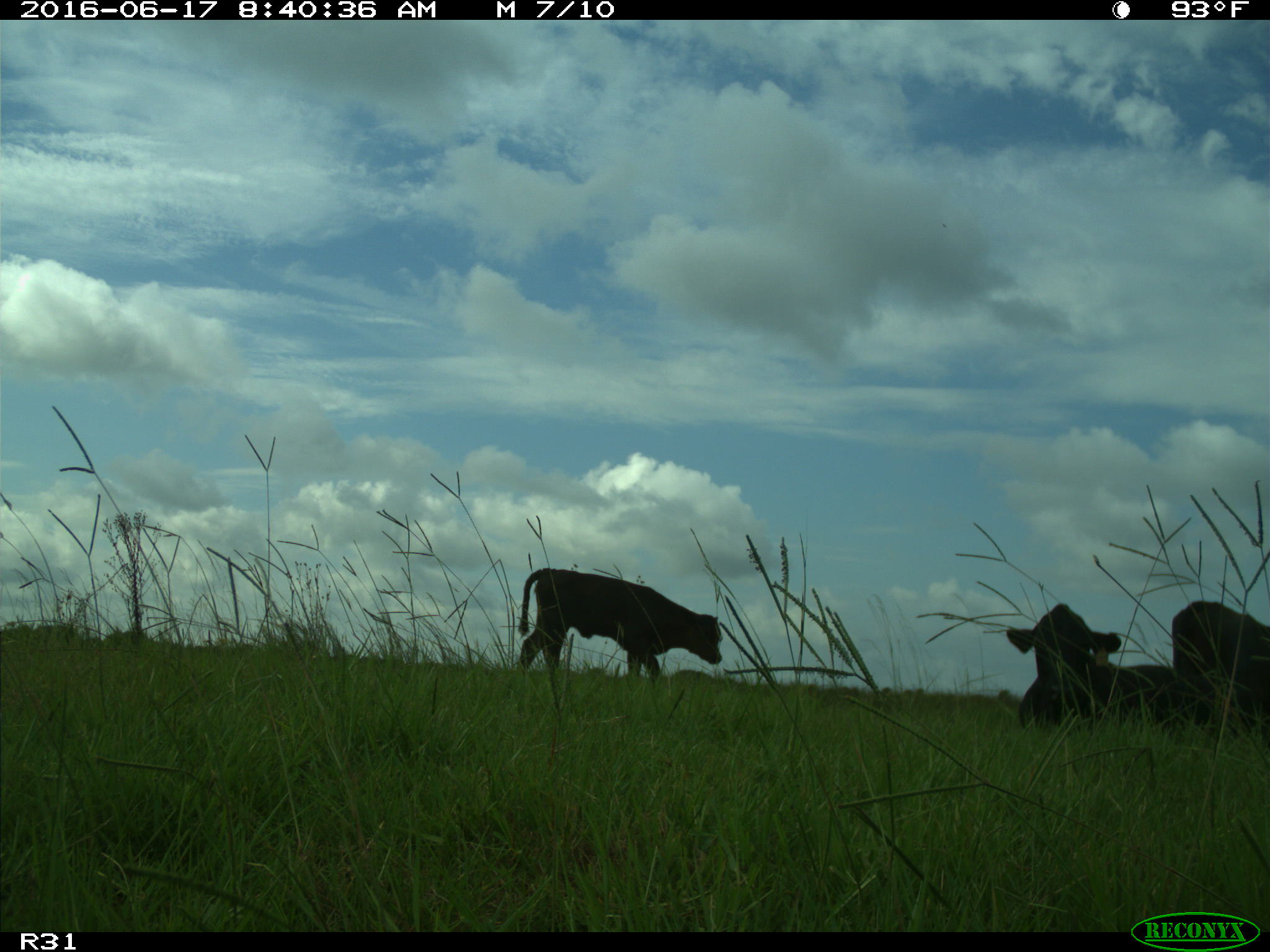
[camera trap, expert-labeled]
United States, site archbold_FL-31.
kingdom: Animalia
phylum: Chordata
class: Mammalia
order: Artiodactyla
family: Bovidae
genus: Bos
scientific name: Bos taurus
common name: domestic cow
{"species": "Bos taurus (domestic cow)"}